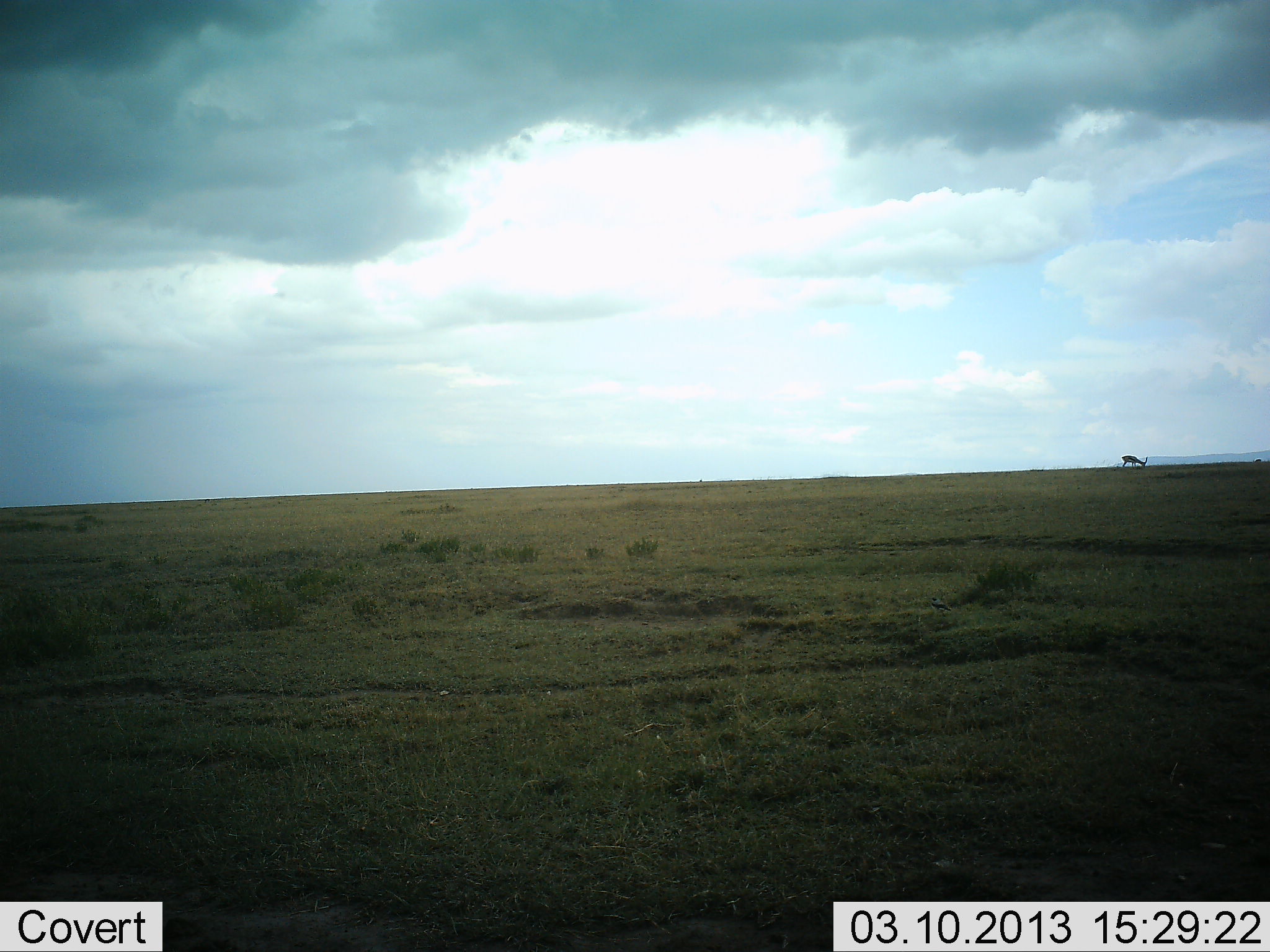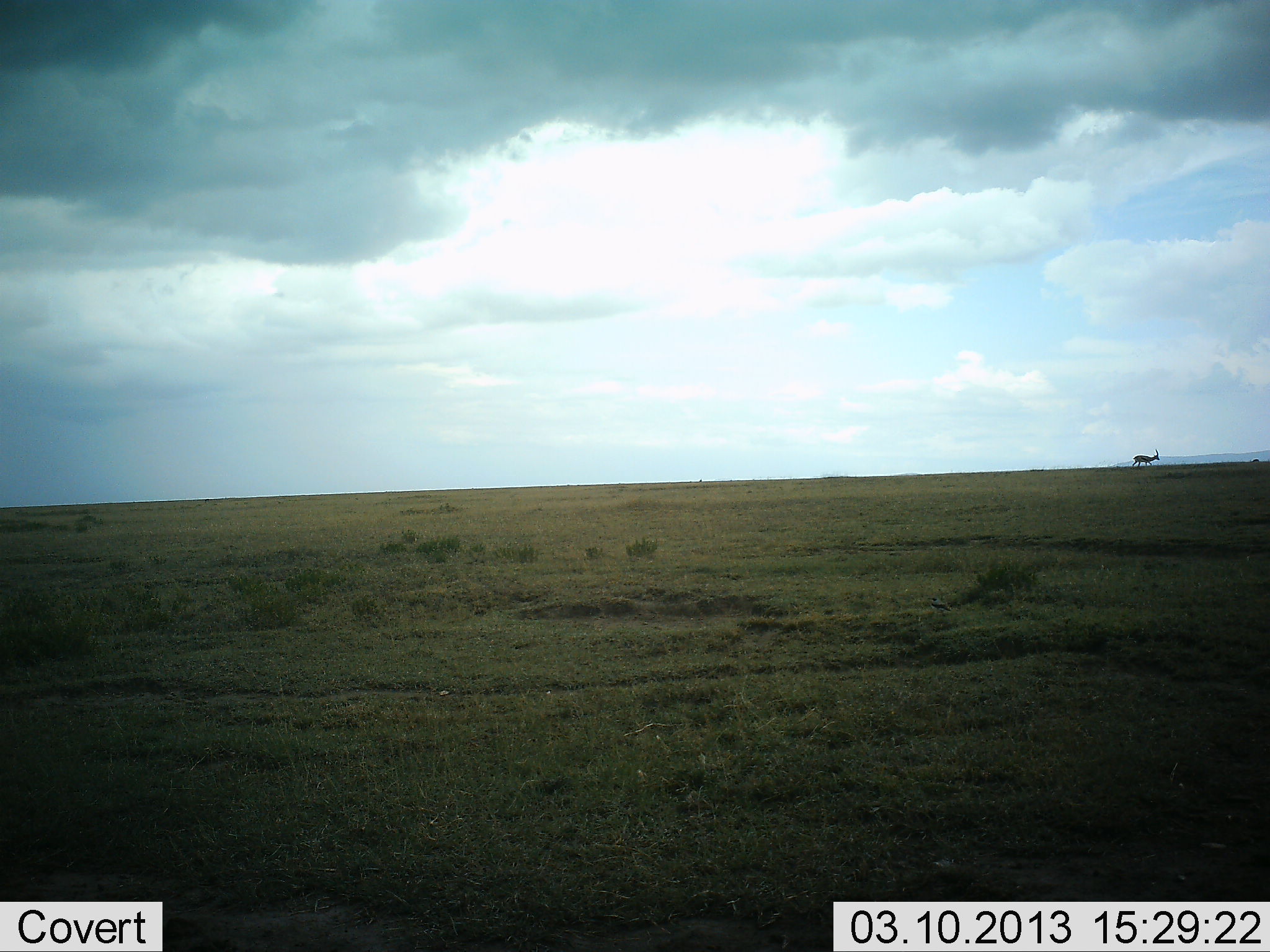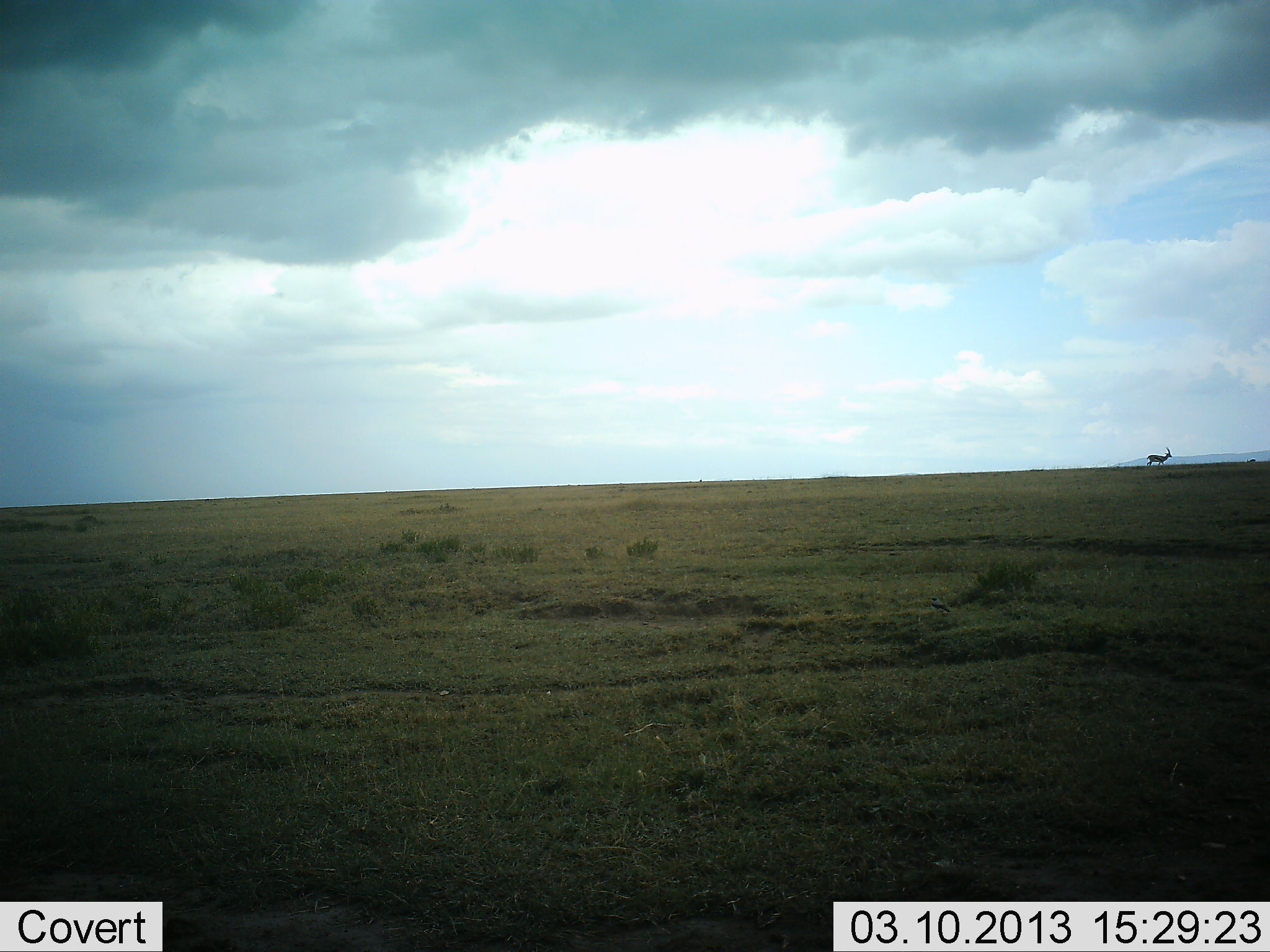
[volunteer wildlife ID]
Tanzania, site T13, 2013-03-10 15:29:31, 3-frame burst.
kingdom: Animalia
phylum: Chordata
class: Mammalia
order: Artiodactyla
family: Bovidae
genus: Aepyceros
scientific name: Aepyceros melampus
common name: impala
Impala (Aepyceros melampus), count 1. Behavior (volunteer vote fractions): standing 0%, resting 0%, moving 100%, interacting 0%. Young present (vote fraction): 0%. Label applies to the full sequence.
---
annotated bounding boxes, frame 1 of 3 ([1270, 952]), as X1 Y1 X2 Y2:
animal: 1120 455 1148 468; 1251 458 1263 463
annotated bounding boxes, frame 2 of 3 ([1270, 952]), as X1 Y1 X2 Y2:
animal: 1132 449 1161 468; 1248 457 1260 466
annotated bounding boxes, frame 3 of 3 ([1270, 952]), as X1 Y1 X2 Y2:
animal: 1146 448 1173 467; 1245 458 1257 463